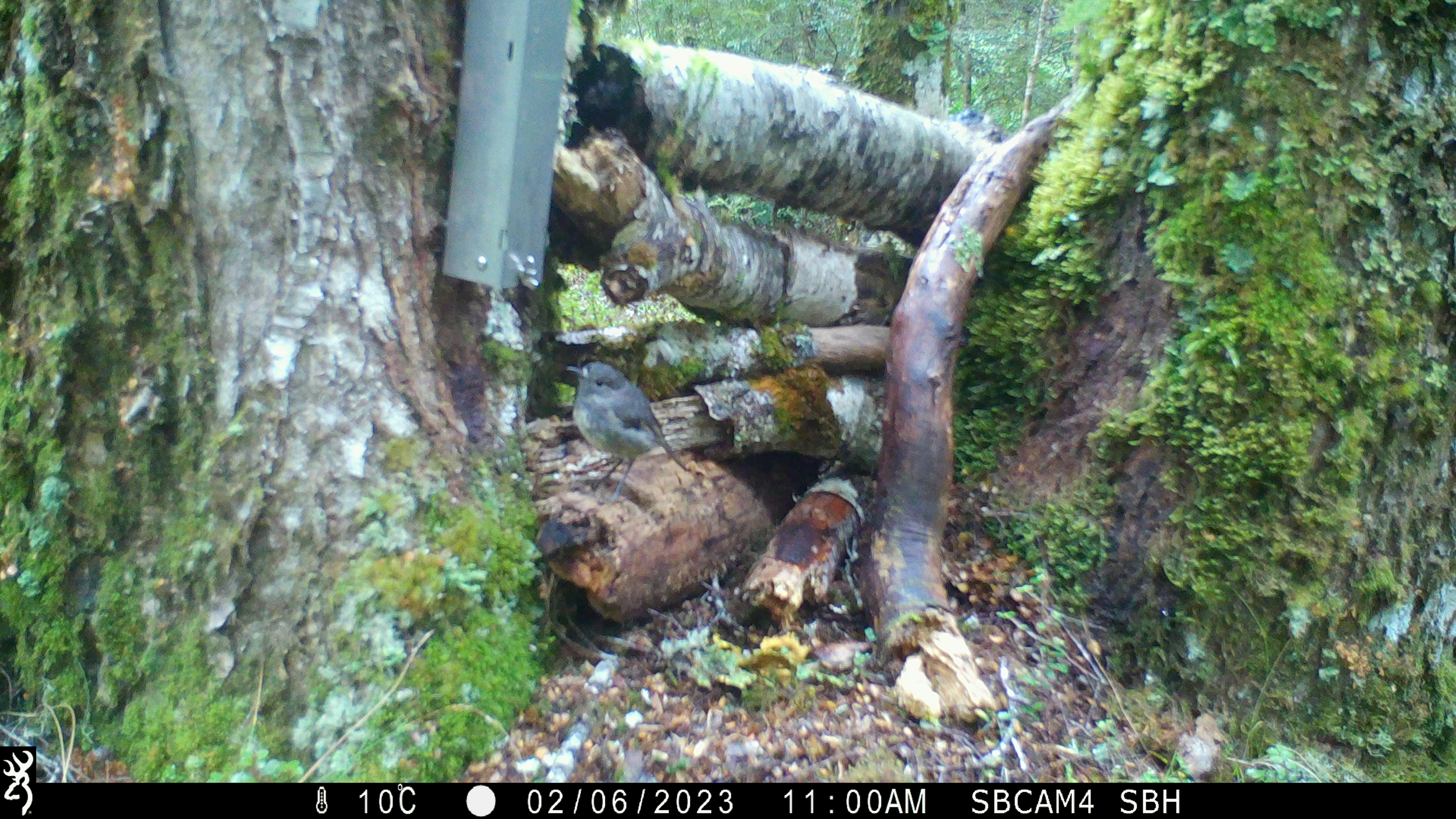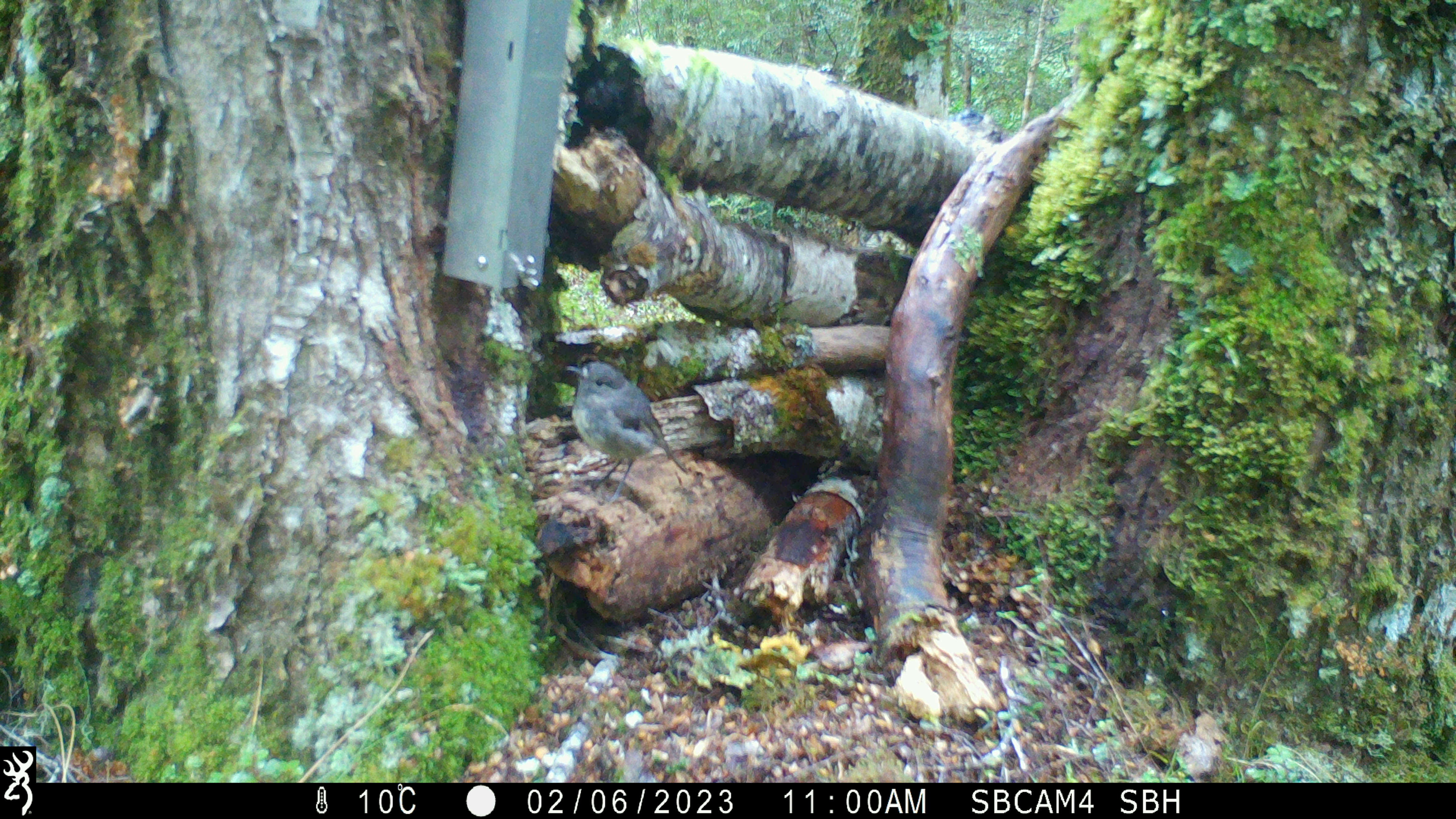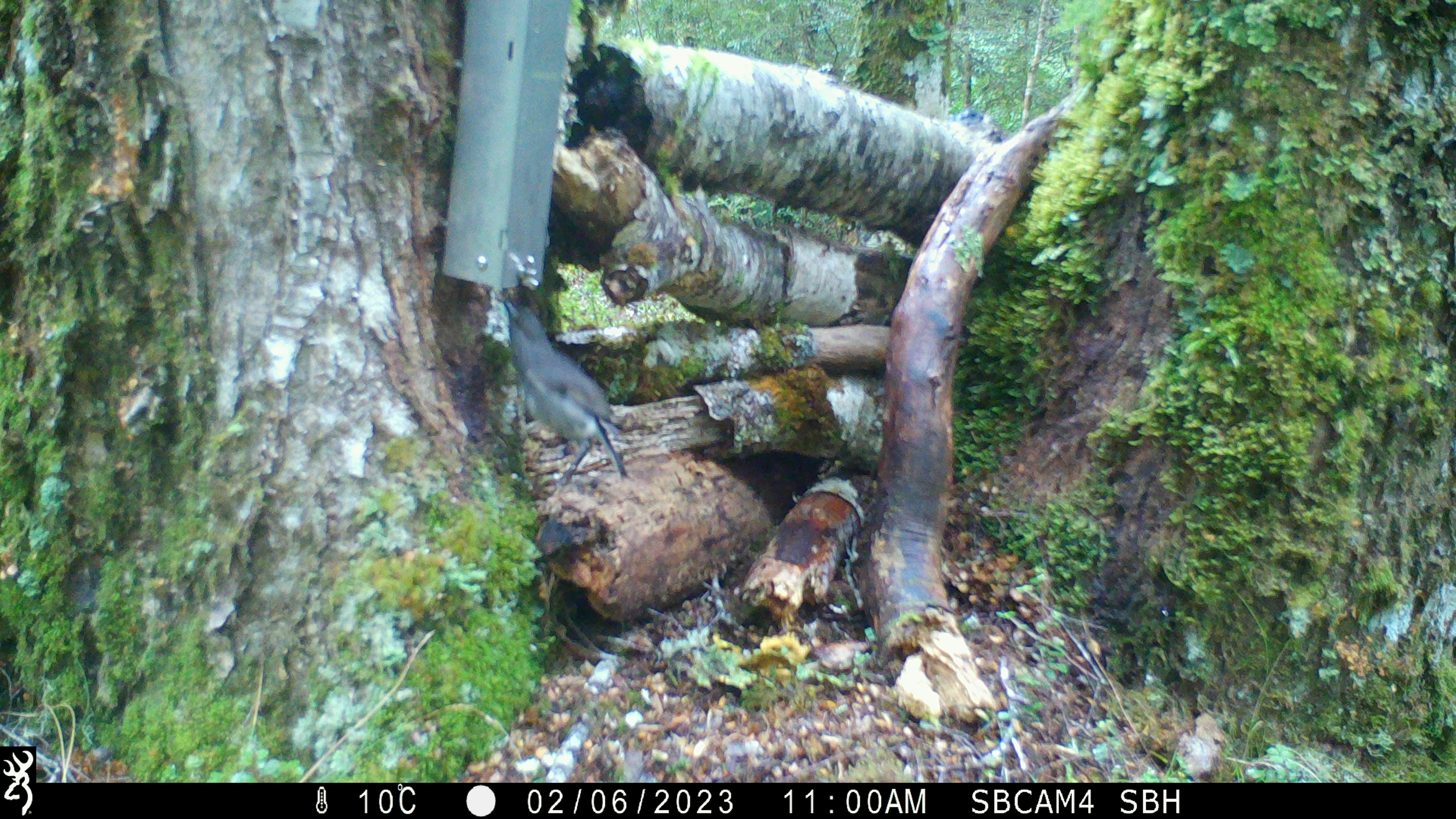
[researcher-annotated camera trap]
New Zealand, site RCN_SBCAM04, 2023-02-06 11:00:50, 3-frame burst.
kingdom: Animalia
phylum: Chordata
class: Aves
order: Passeriformes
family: Petroicidae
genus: Petroica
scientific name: Petroica australis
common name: new zealand robin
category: robin